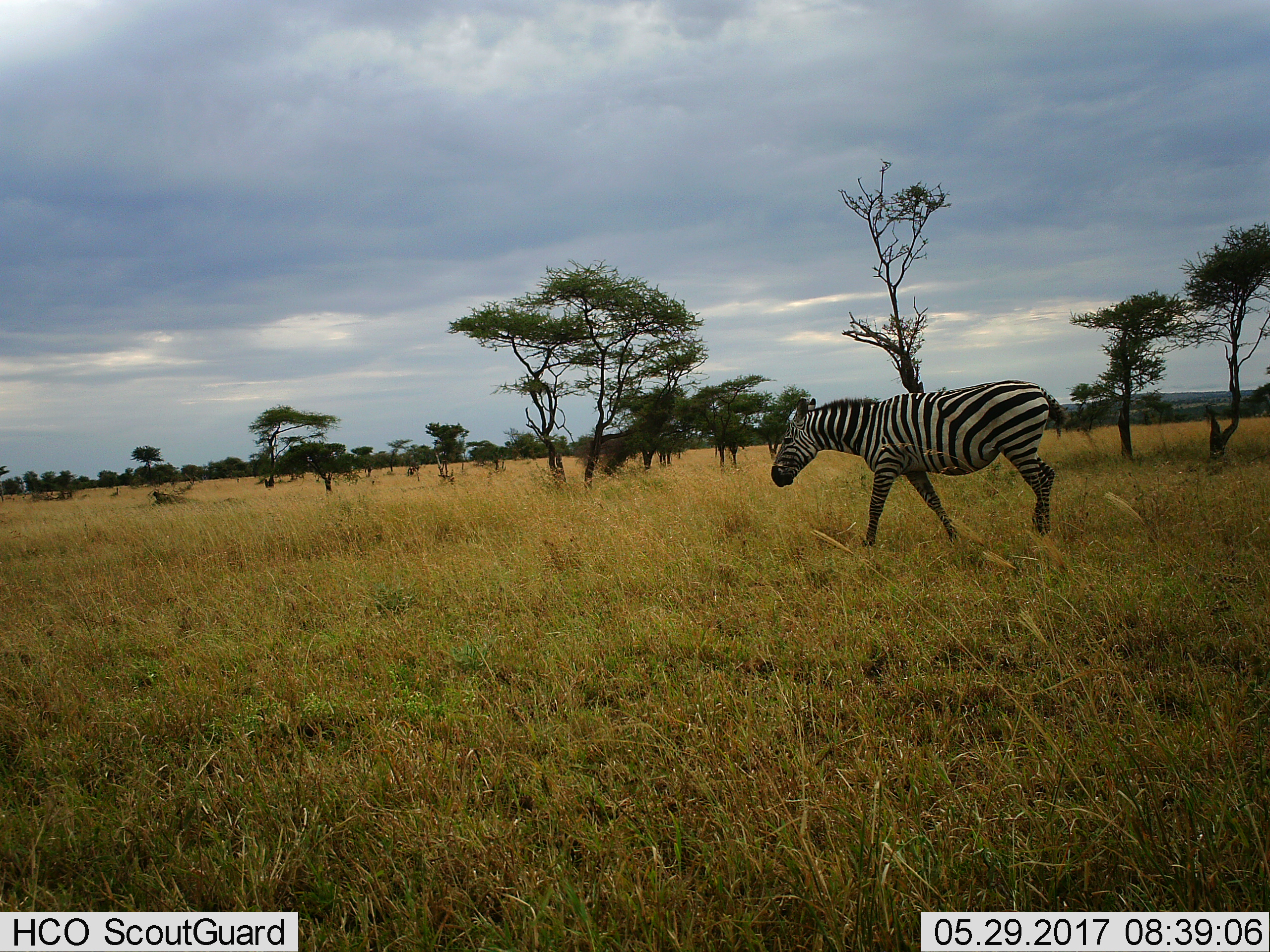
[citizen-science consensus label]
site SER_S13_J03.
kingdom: Animalia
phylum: Chordata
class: Mammalia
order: Perissodactyla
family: Equidae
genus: Equus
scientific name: Equus quagga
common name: plains zebra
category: zebraplains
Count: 1.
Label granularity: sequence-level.